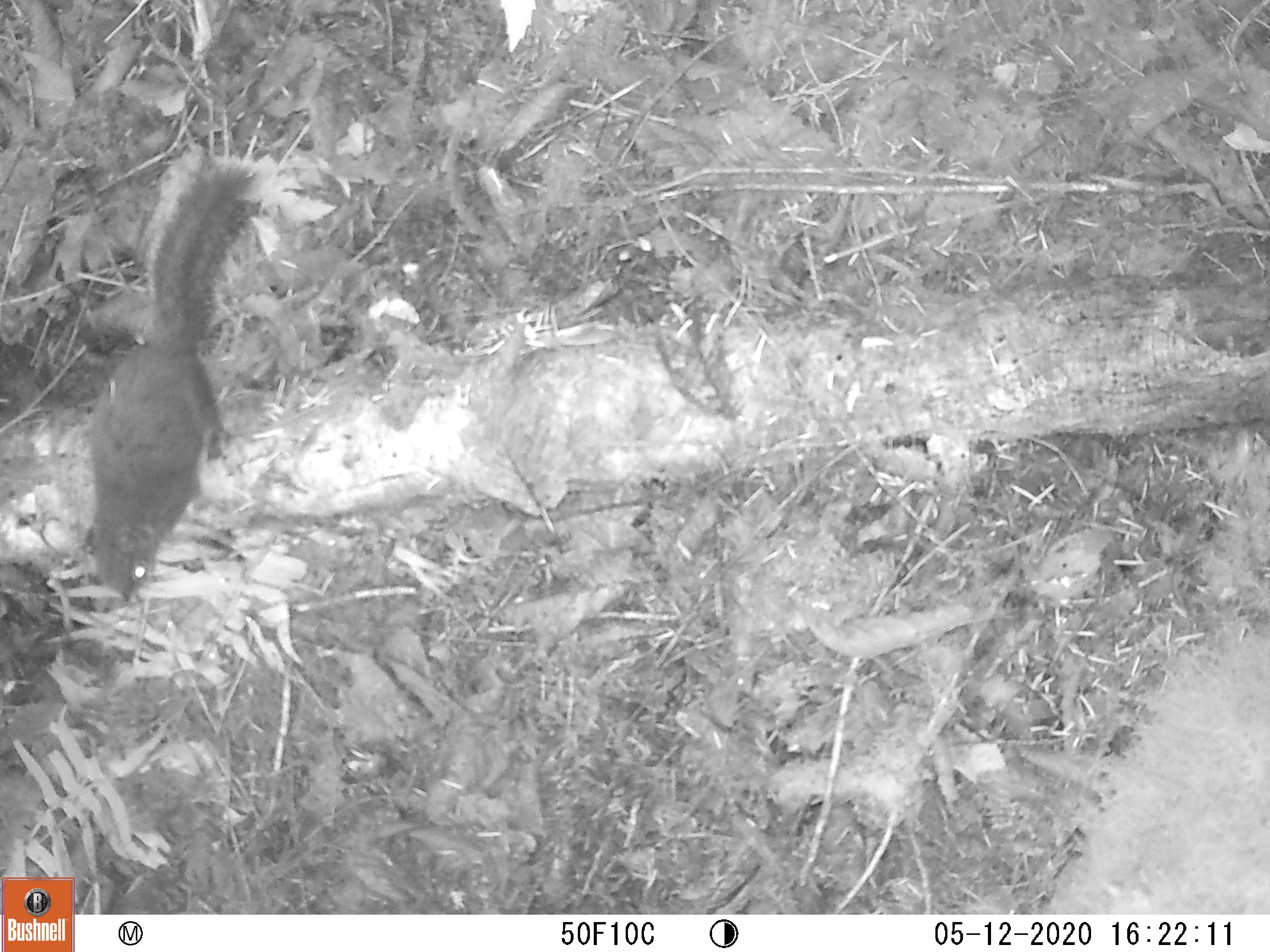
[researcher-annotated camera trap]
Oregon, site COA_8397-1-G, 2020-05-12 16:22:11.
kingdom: Animalia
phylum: Chordata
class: Mammalia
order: Rodentia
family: Sciuridae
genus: Tamiasciurus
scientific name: Tamiasciurus douglasii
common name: douglas squirrel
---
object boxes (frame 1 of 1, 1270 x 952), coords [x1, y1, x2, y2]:
douglas squirrel: [75, 157, 262, 604]